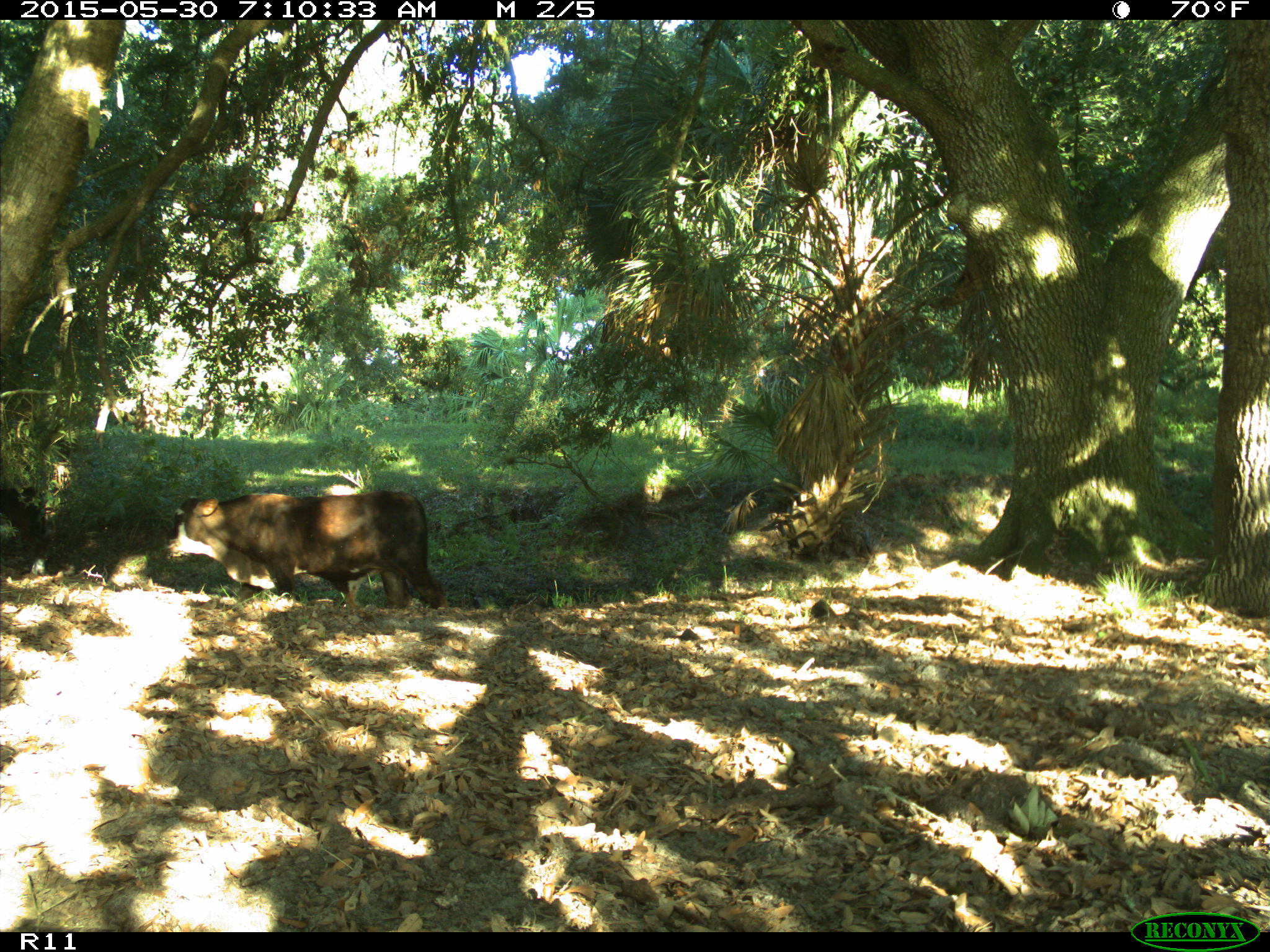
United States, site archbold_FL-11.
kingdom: Animalia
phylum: Chordata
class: Mammalia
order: Artiodactyla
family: Bovidae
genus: Bos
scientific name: Bos taurus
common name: domestic cow